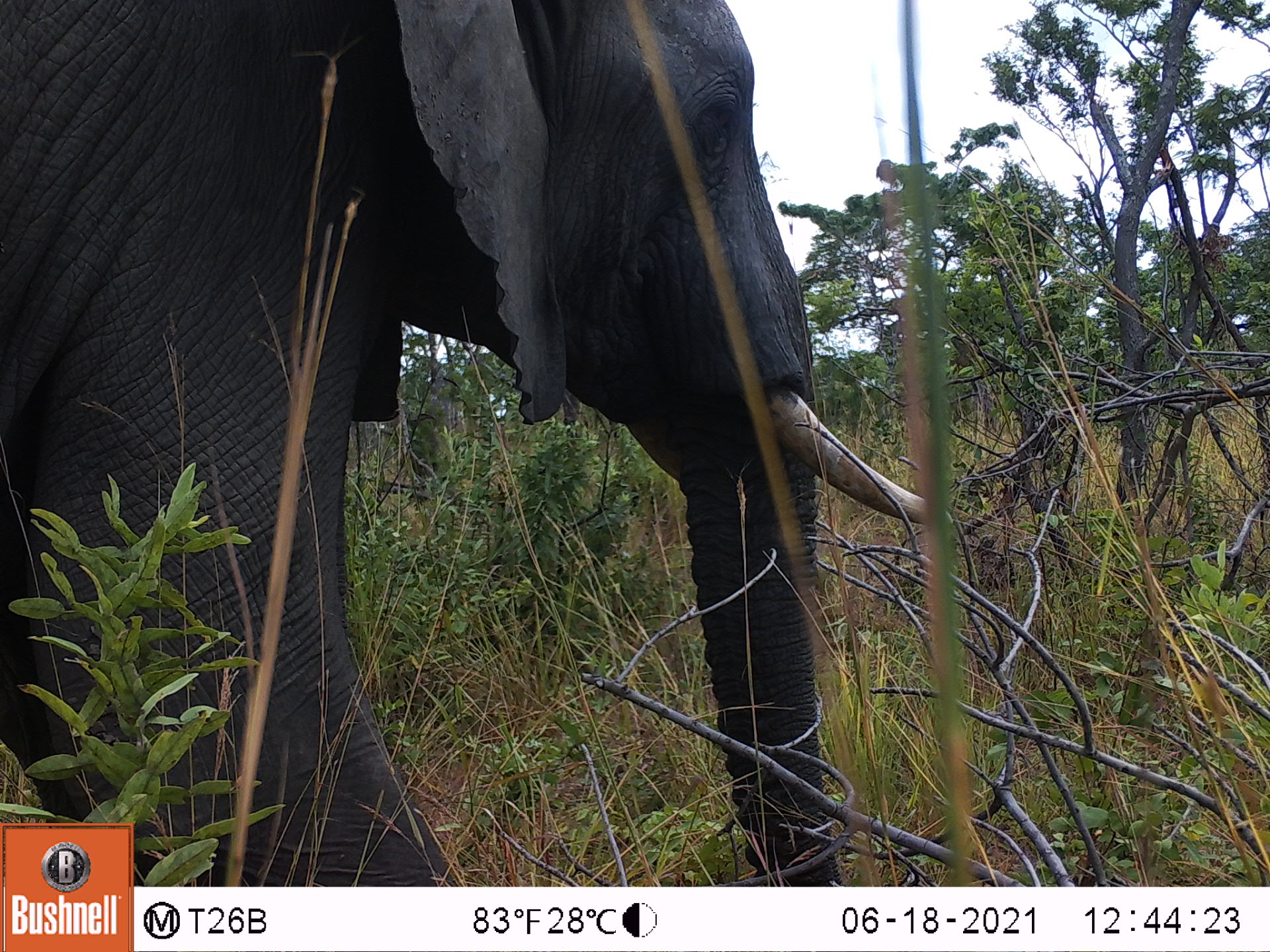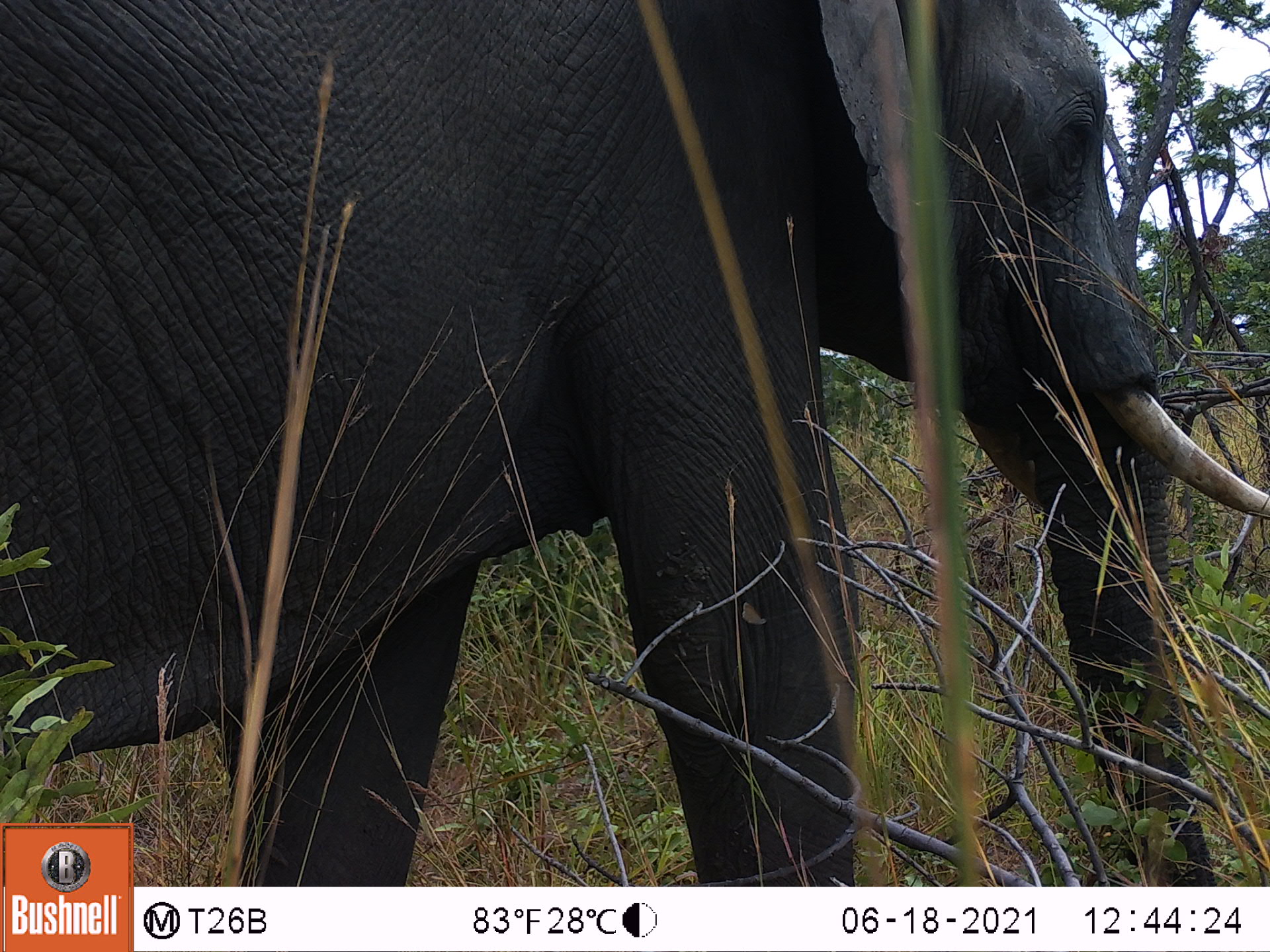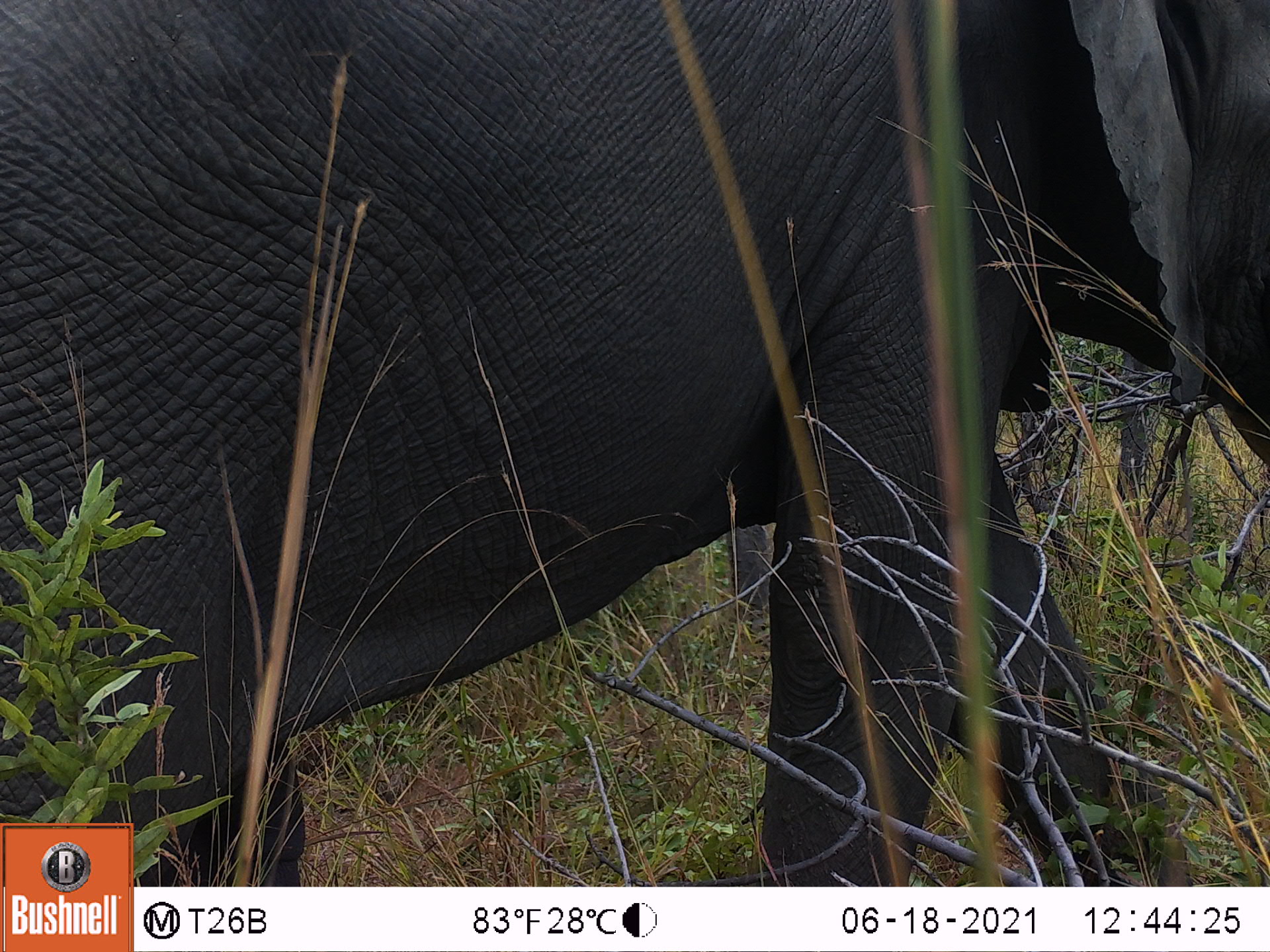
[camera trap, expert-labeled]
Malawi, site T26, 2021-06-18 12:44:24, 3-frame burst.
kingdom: Animalia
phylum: Chordata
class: Mammalia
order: Proboscidea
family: Elephantidae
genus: Loxodonta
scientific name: Loxodonta africana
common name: african savanna elephant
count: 1